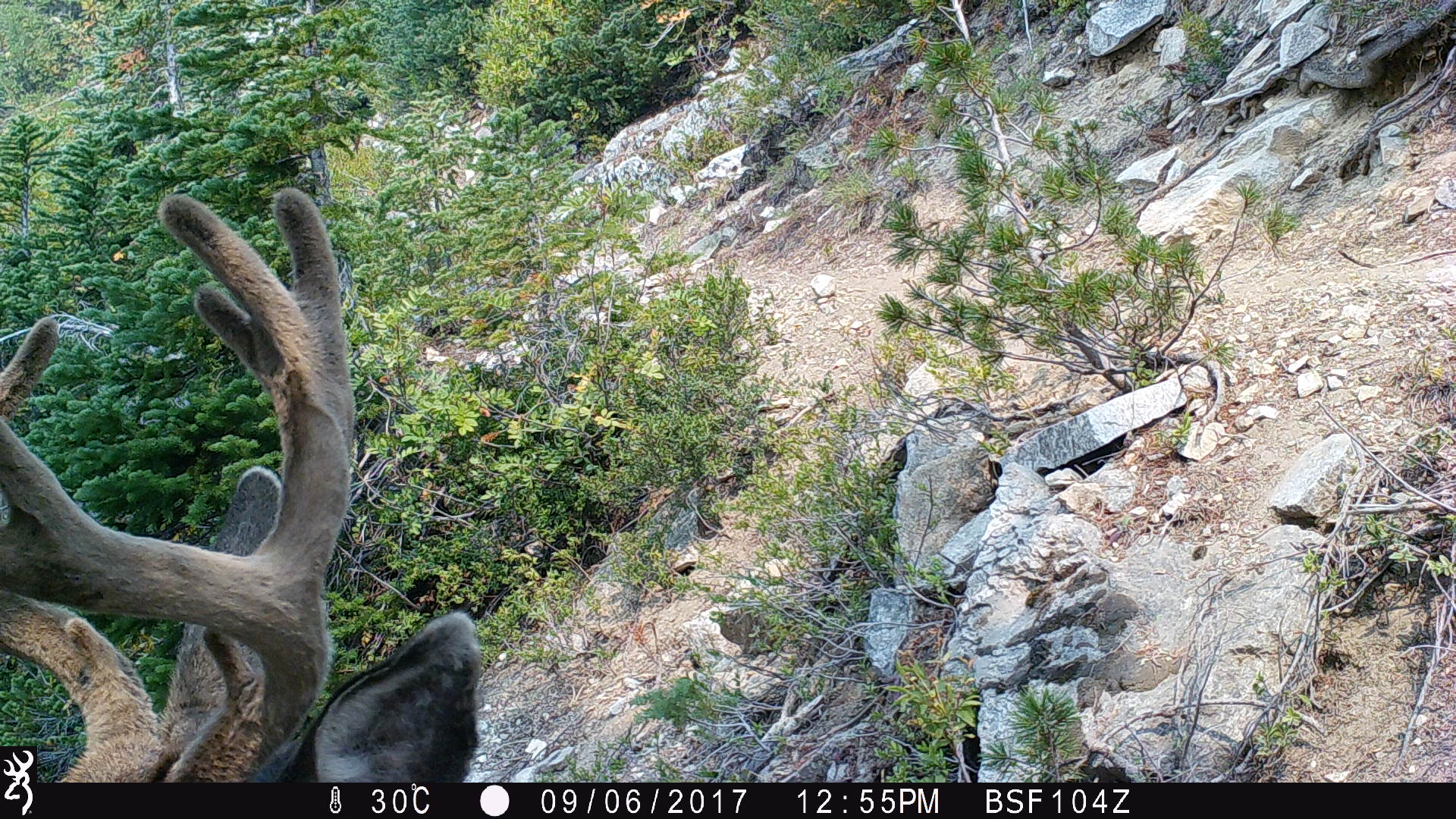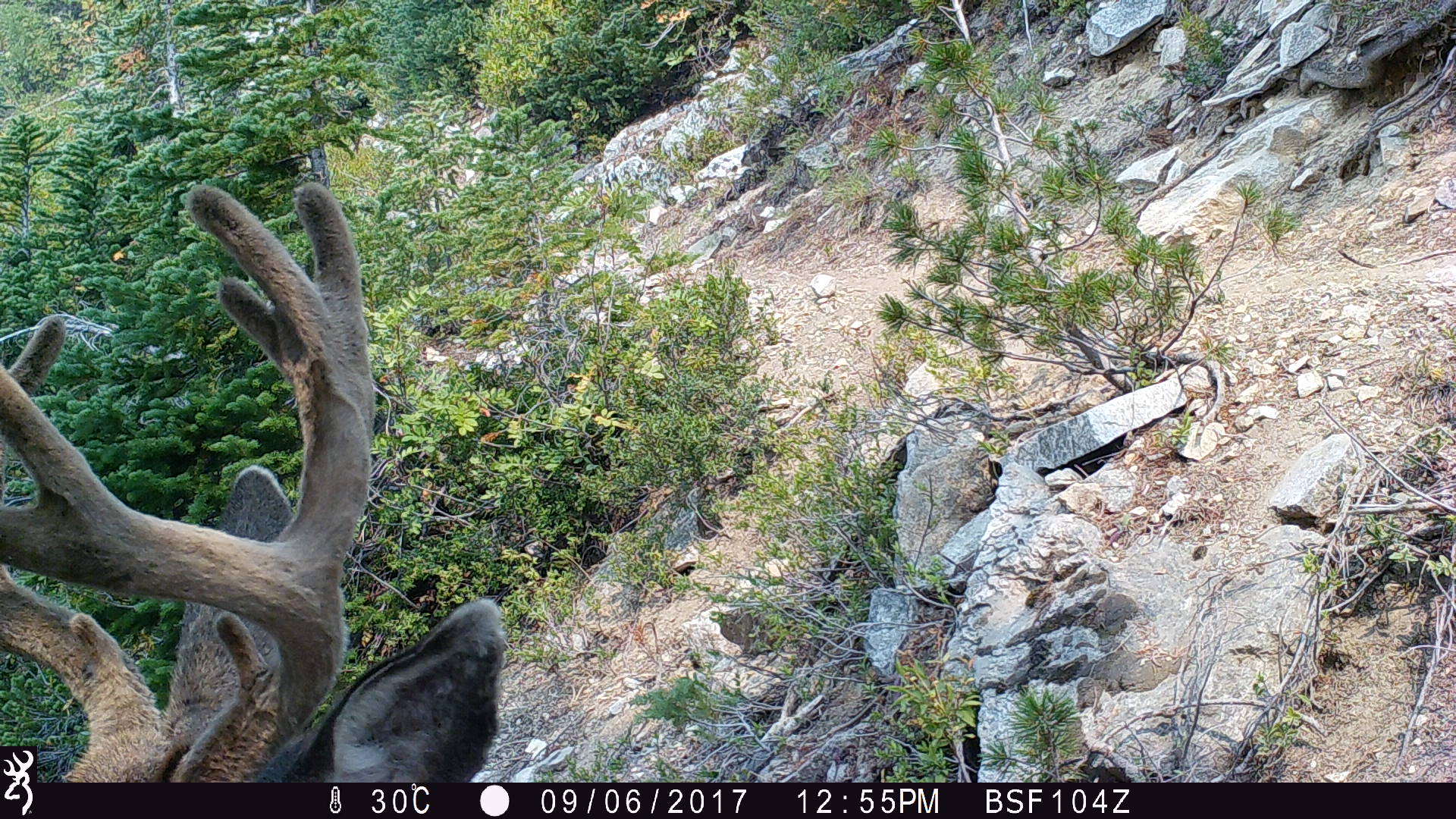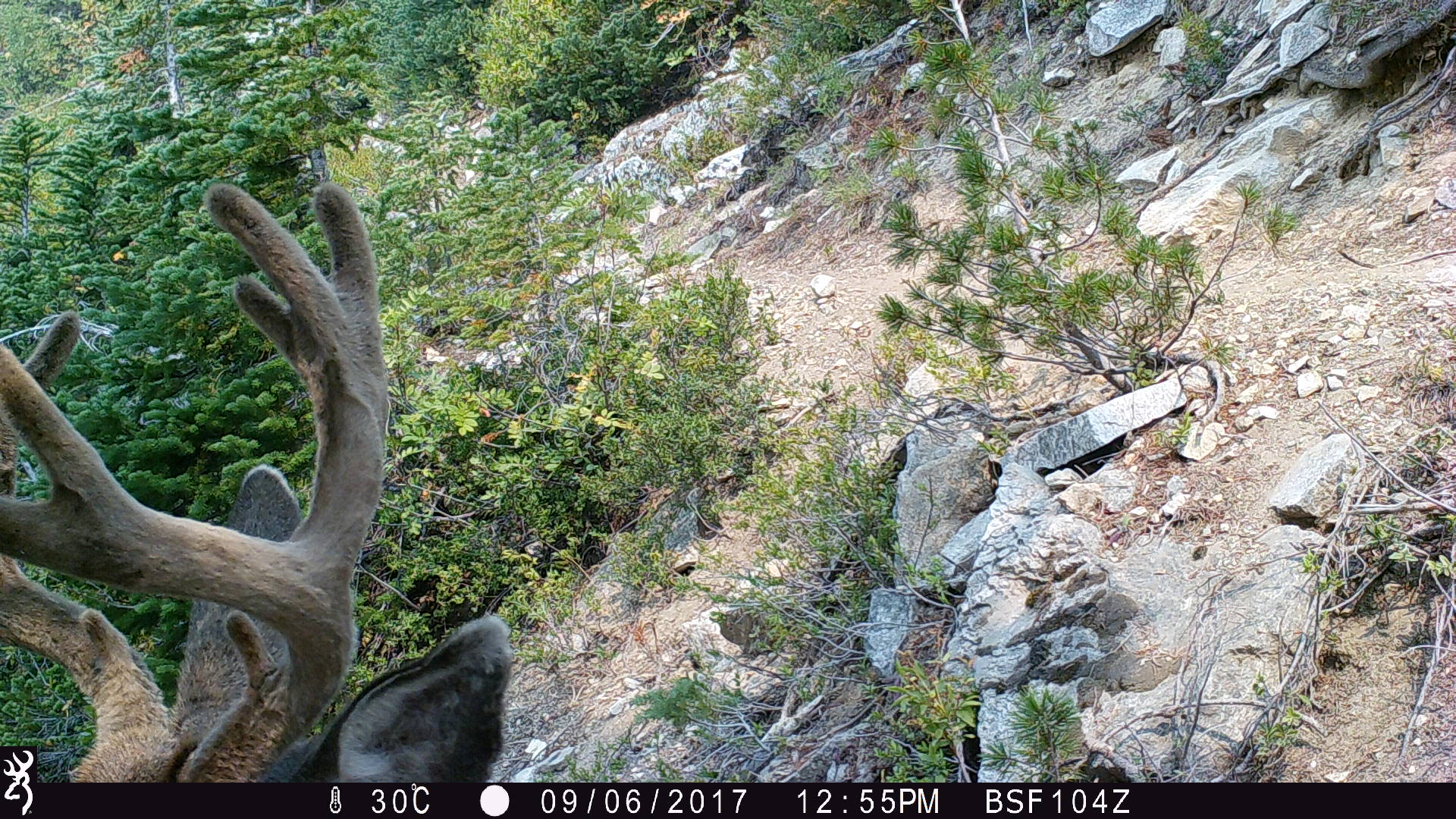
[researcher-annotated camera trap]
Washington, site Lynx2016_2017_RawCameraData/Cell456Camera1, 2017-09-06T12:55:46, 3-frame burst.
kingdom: Animalia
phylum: Chordata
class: Mammalia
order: Artiodactyla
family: Cervidae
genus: Odocoileus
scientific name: Odocoileus hemionus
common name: mule deer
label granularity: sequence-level